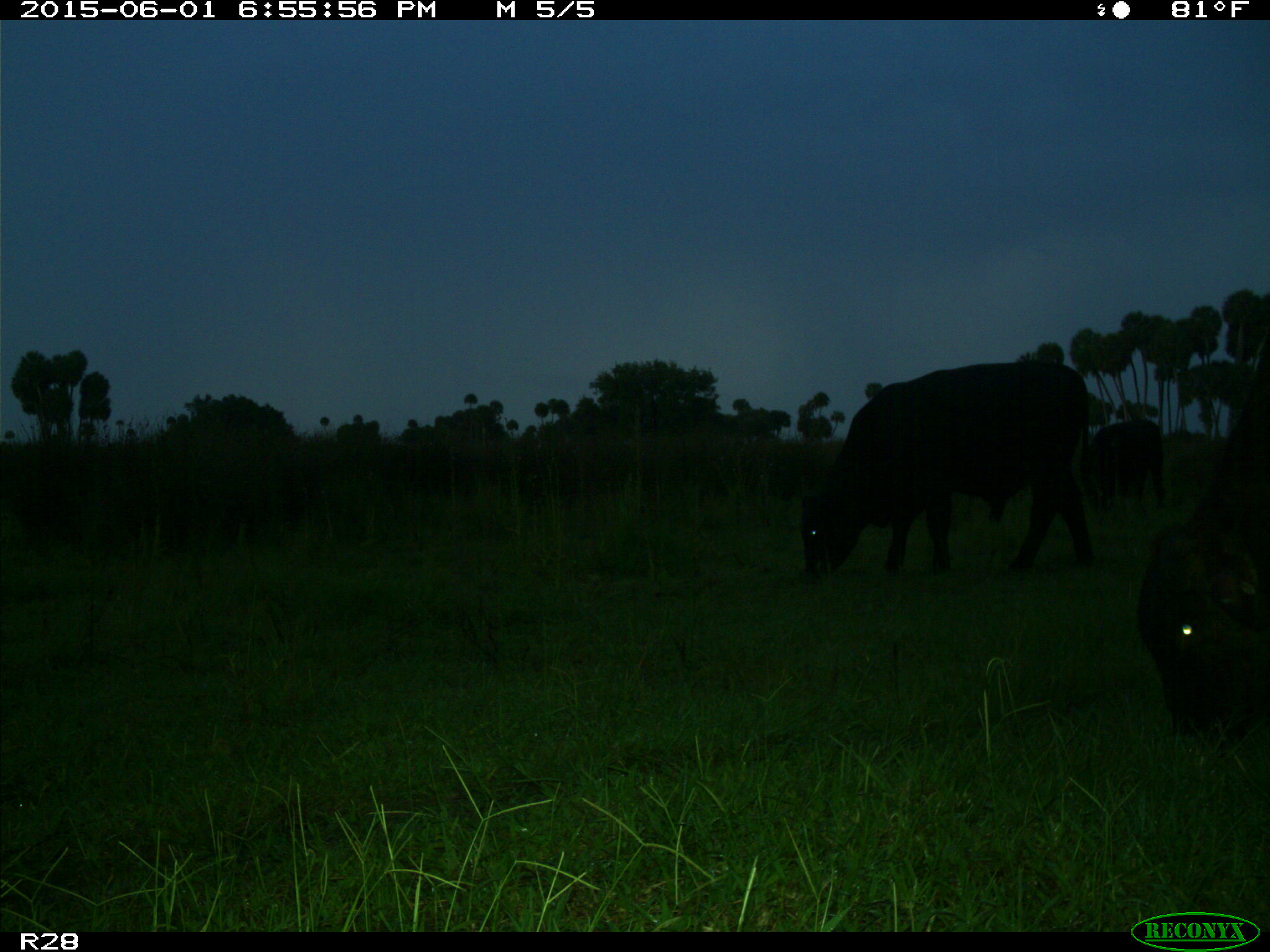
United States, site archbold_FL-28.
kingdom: Animalia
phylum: Chordata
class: Mammalia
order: Artiodactyla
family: Bovidae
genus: Bos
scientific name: Bos taurus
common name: domestic cow